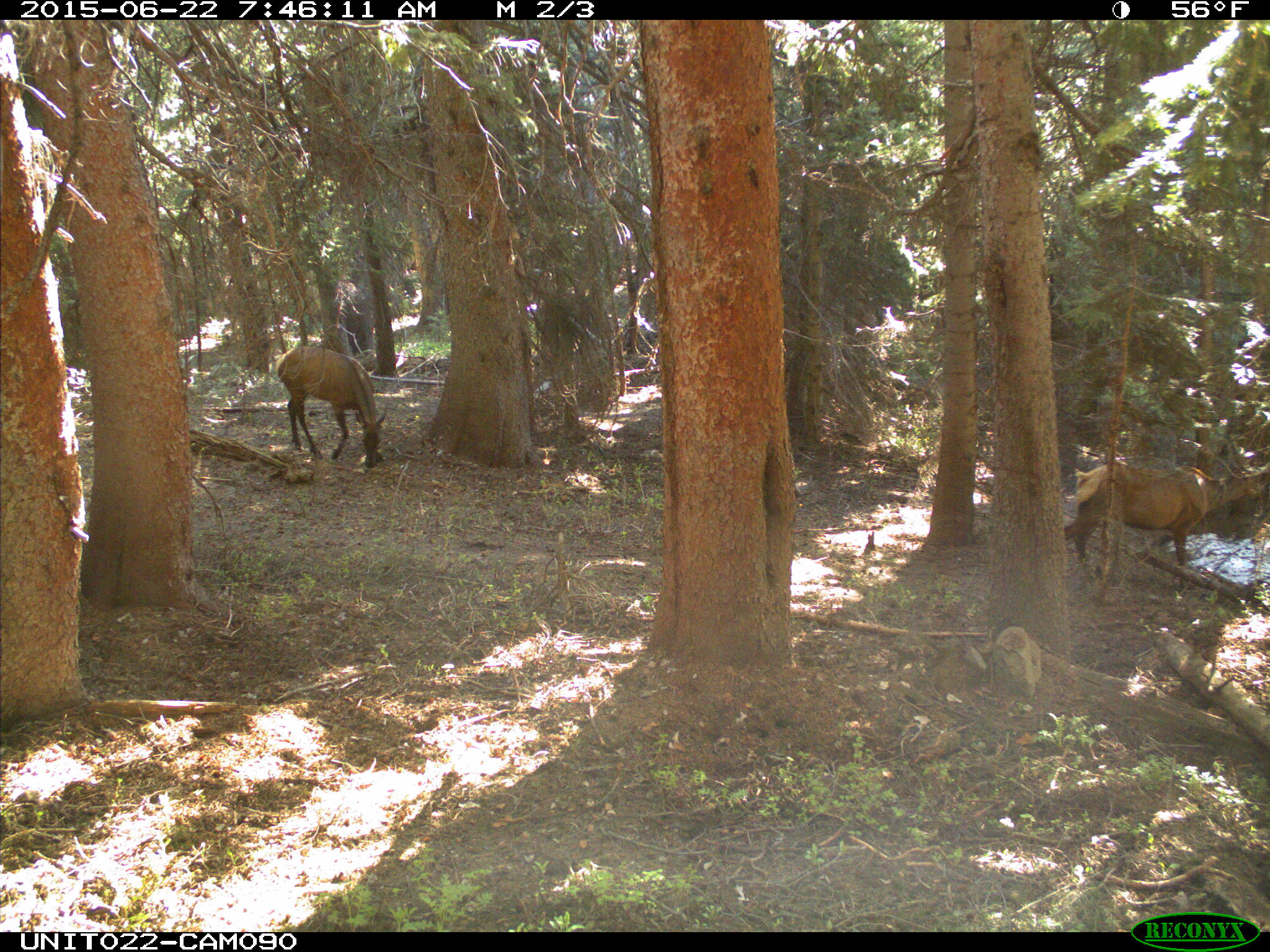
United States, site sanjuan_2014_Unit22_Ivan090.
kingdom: Animalia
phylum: Chordata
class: Mammalia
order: Artiodactyla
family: Cervidae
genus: Cervus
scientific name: Cervus elaphus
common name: red deer